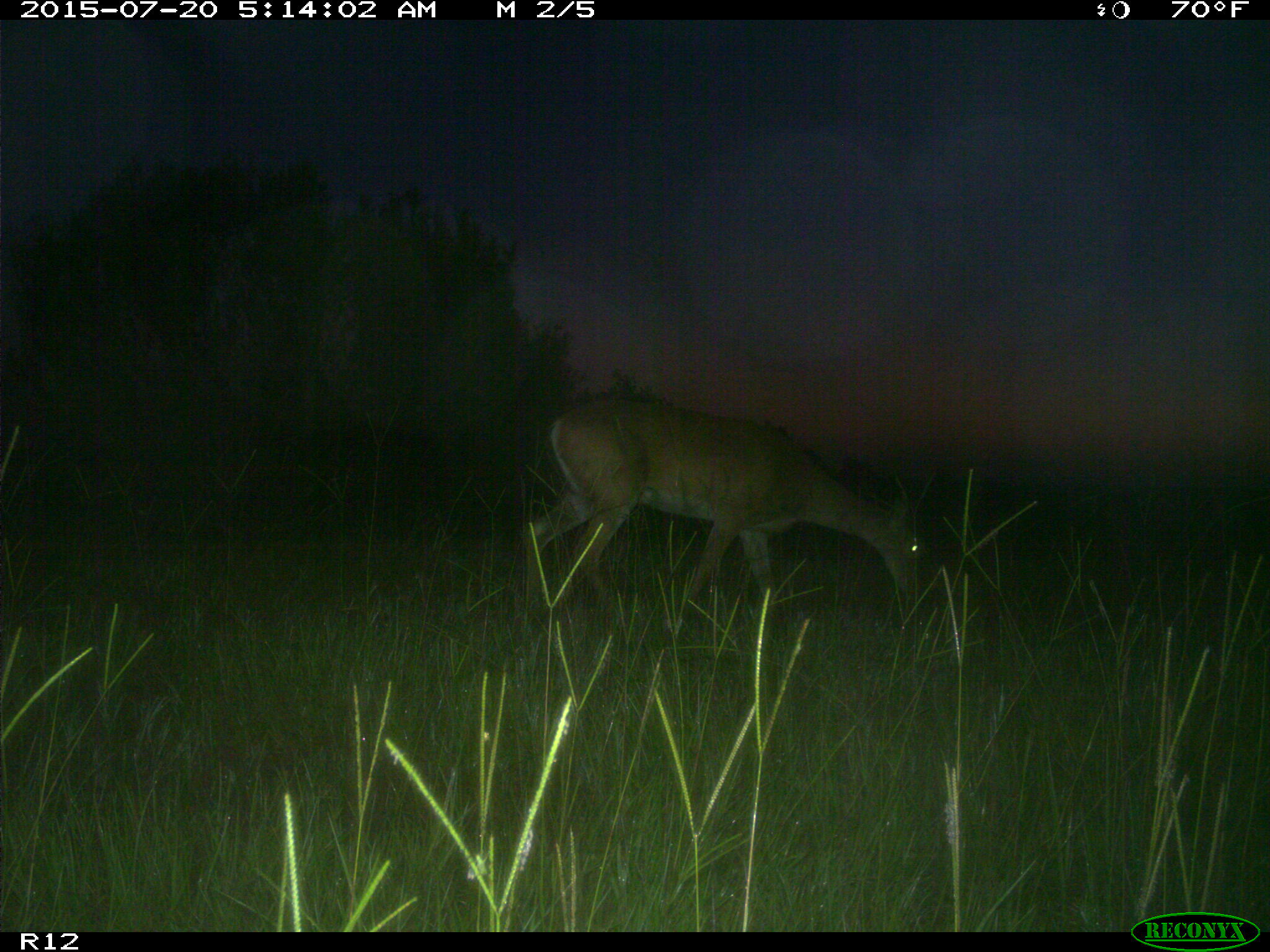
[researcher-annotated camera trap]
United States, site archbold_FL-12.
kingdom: Animalia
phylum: Chordata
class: Mammalia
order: Artiodactyla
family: Cervidae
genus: Odocoileus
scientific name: Odocoileus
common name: deer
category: unidentified deer